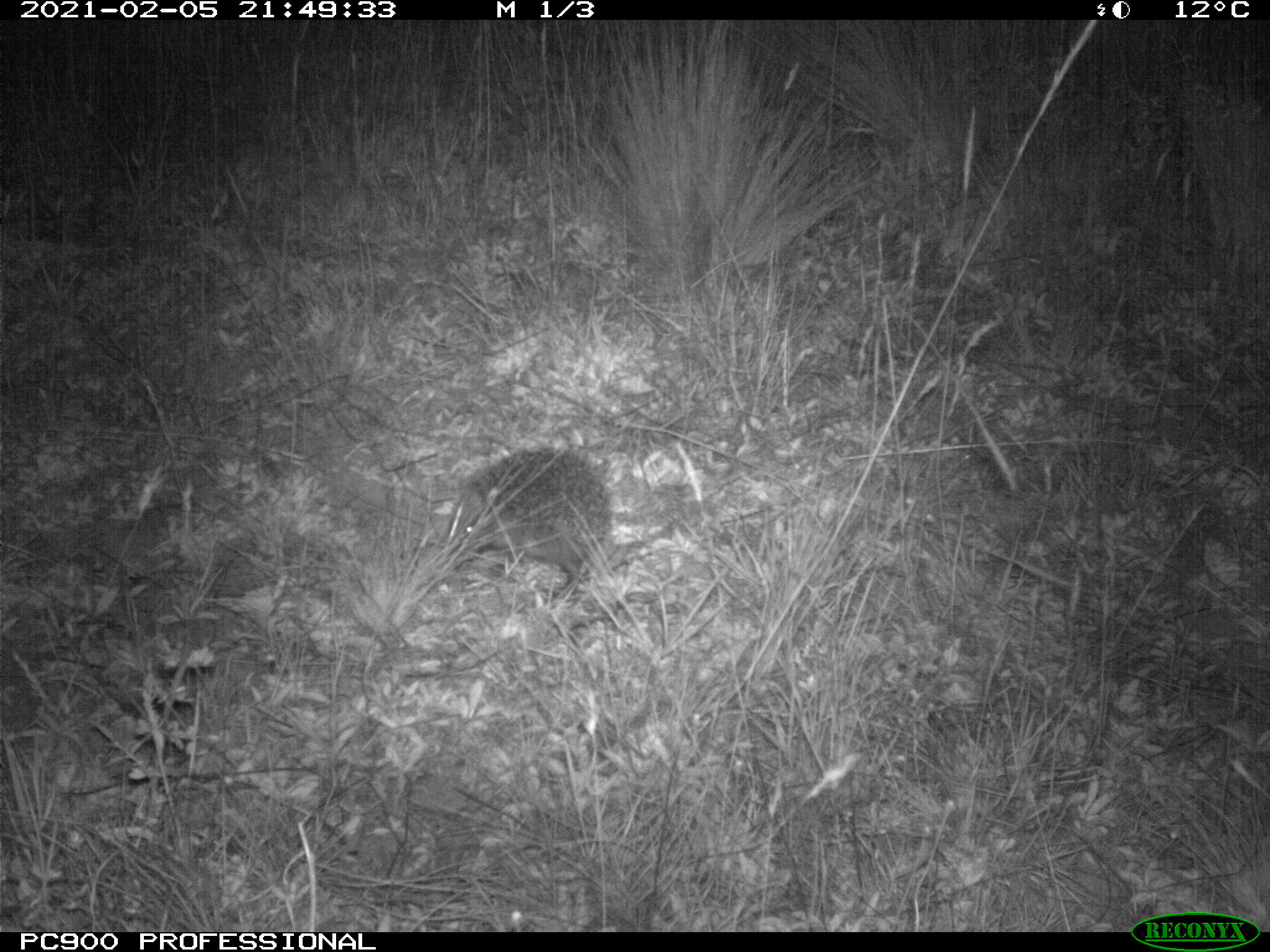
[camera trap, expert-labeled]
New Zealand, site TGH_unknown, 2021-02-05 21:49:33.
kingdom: Animalia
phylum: Chordata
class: Mammalia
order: Eulipotyphla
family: Erinaceidae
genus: Erinaceus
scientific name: Erinaceus europaeus europaeus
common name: european hedgehog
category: hedgehog